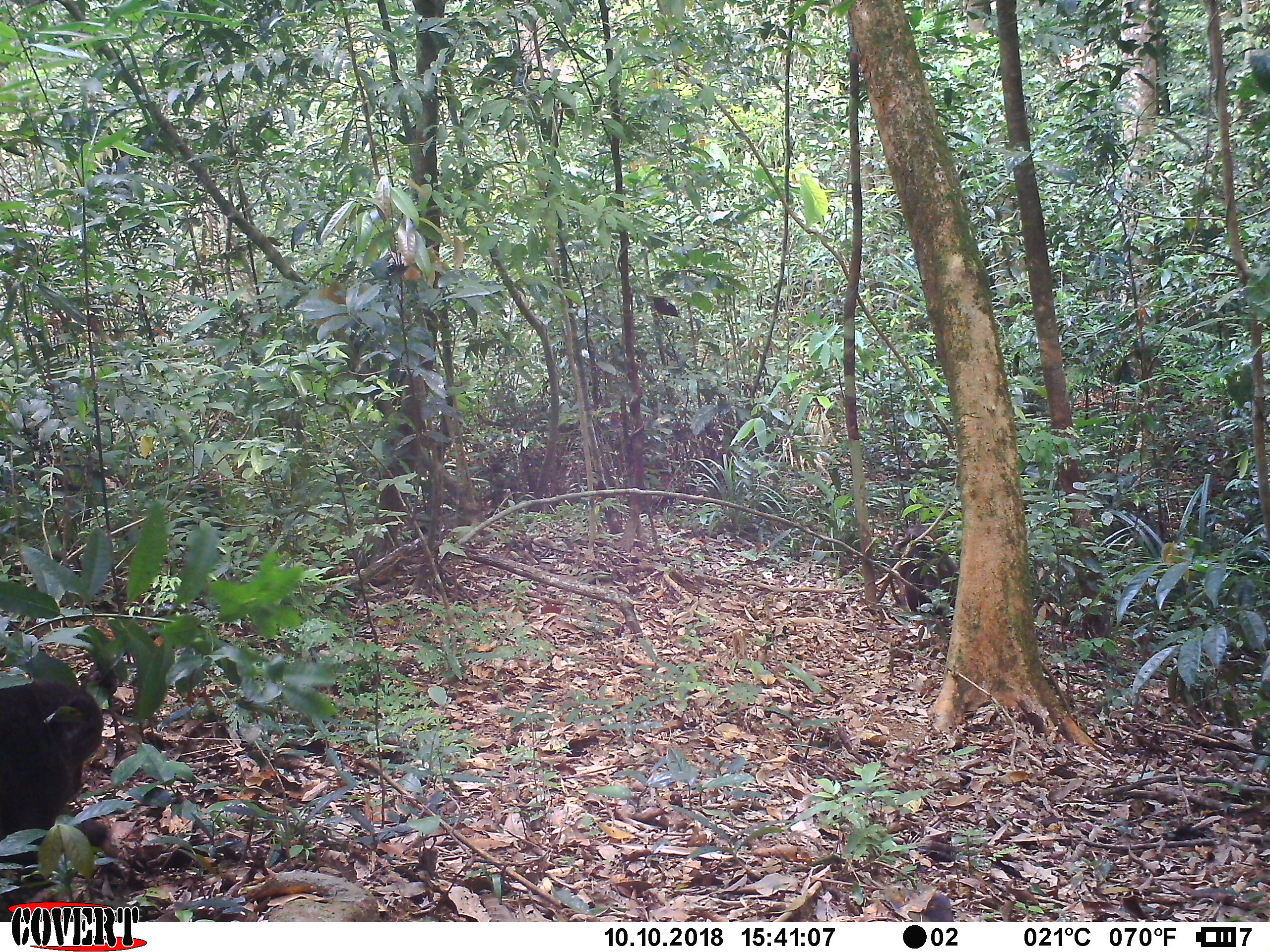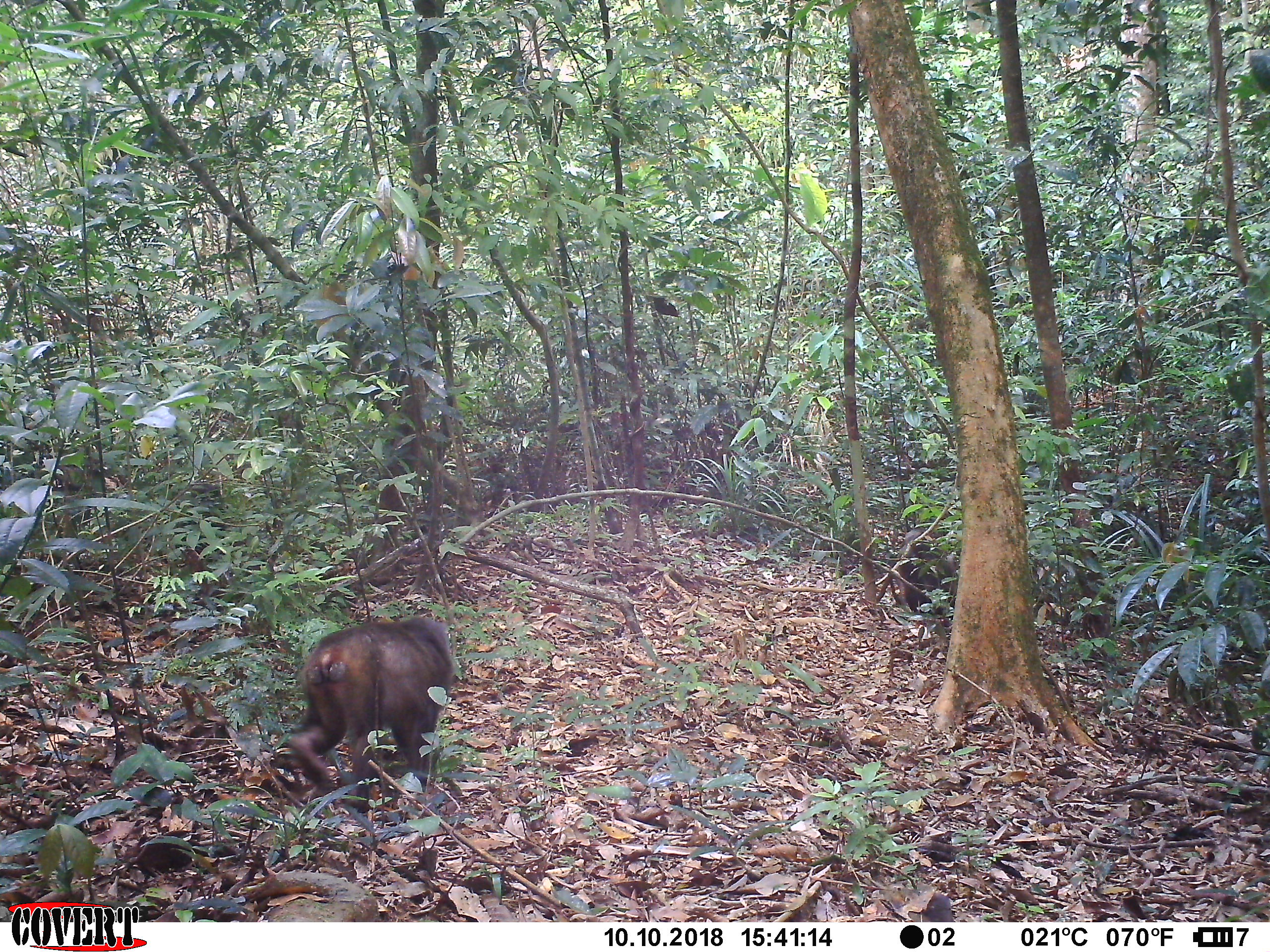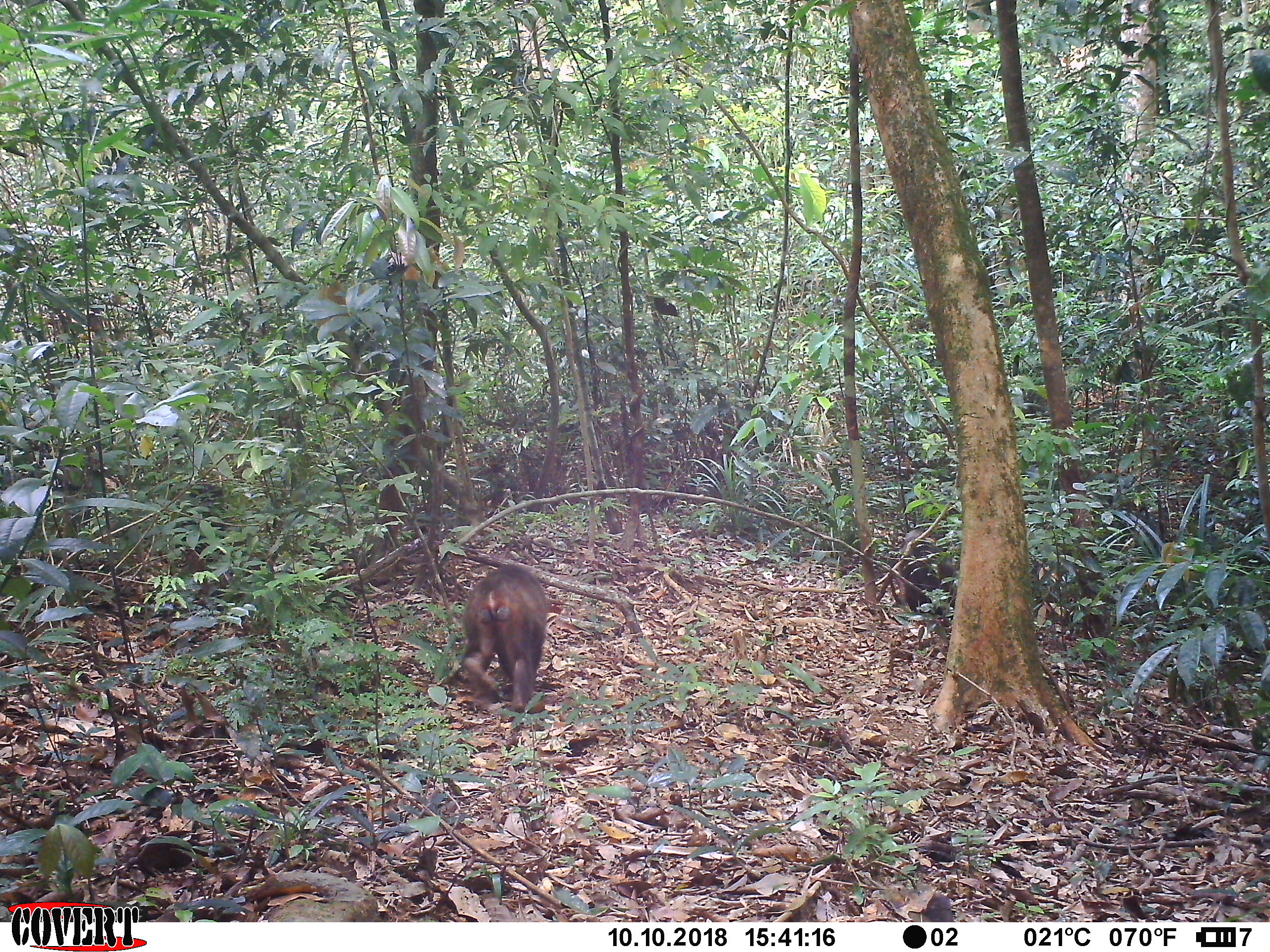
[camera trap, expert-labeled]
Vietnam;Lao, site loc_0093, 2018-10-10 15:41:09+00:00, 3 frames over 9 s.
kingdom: Animalia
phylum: Chordata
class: Mammalia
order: Primates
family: Cercopithecidae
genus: Macaca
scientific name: Macaca arctoides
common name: stump-tailed macaque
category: stump tailed macaque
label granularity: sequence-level